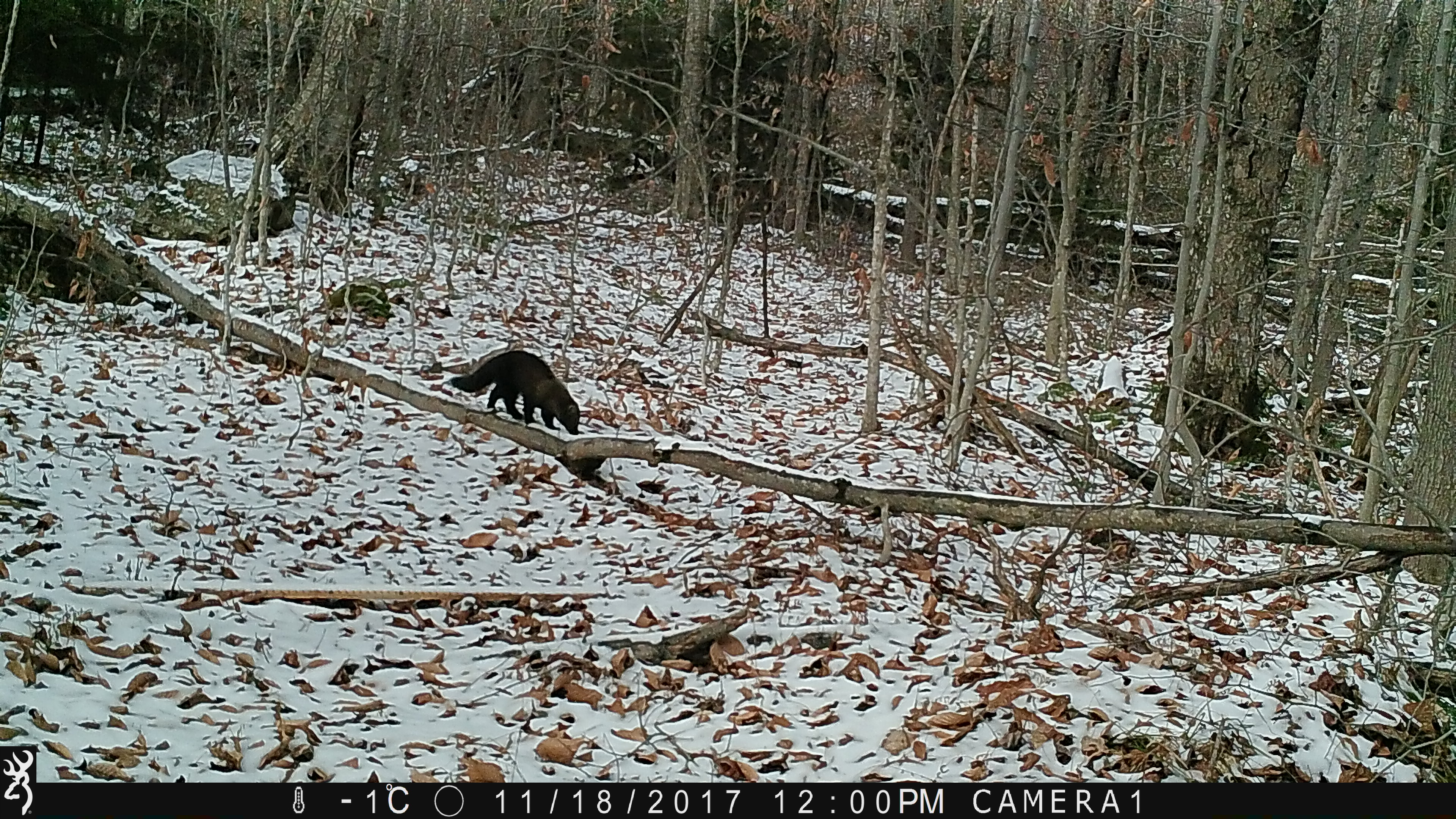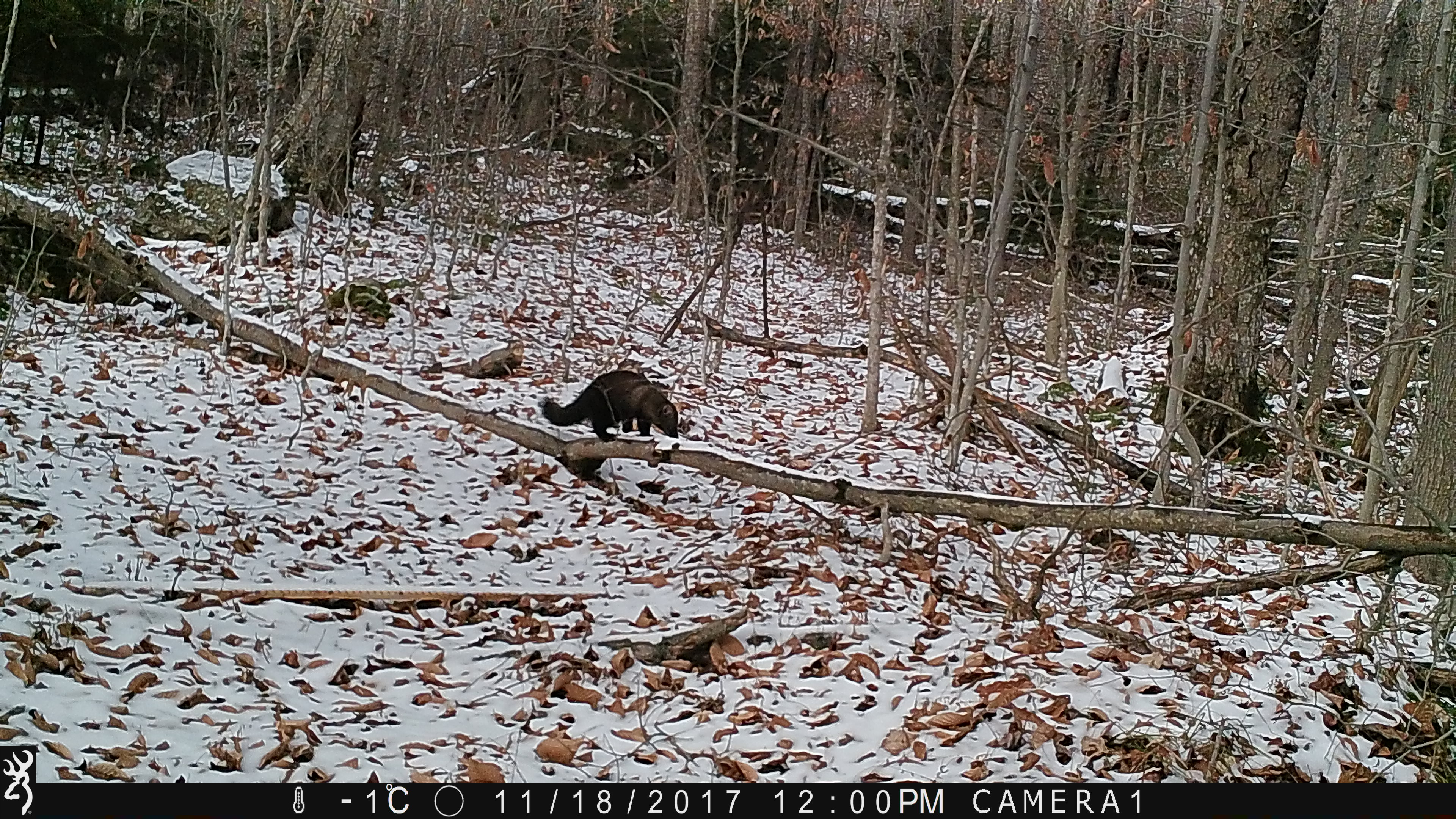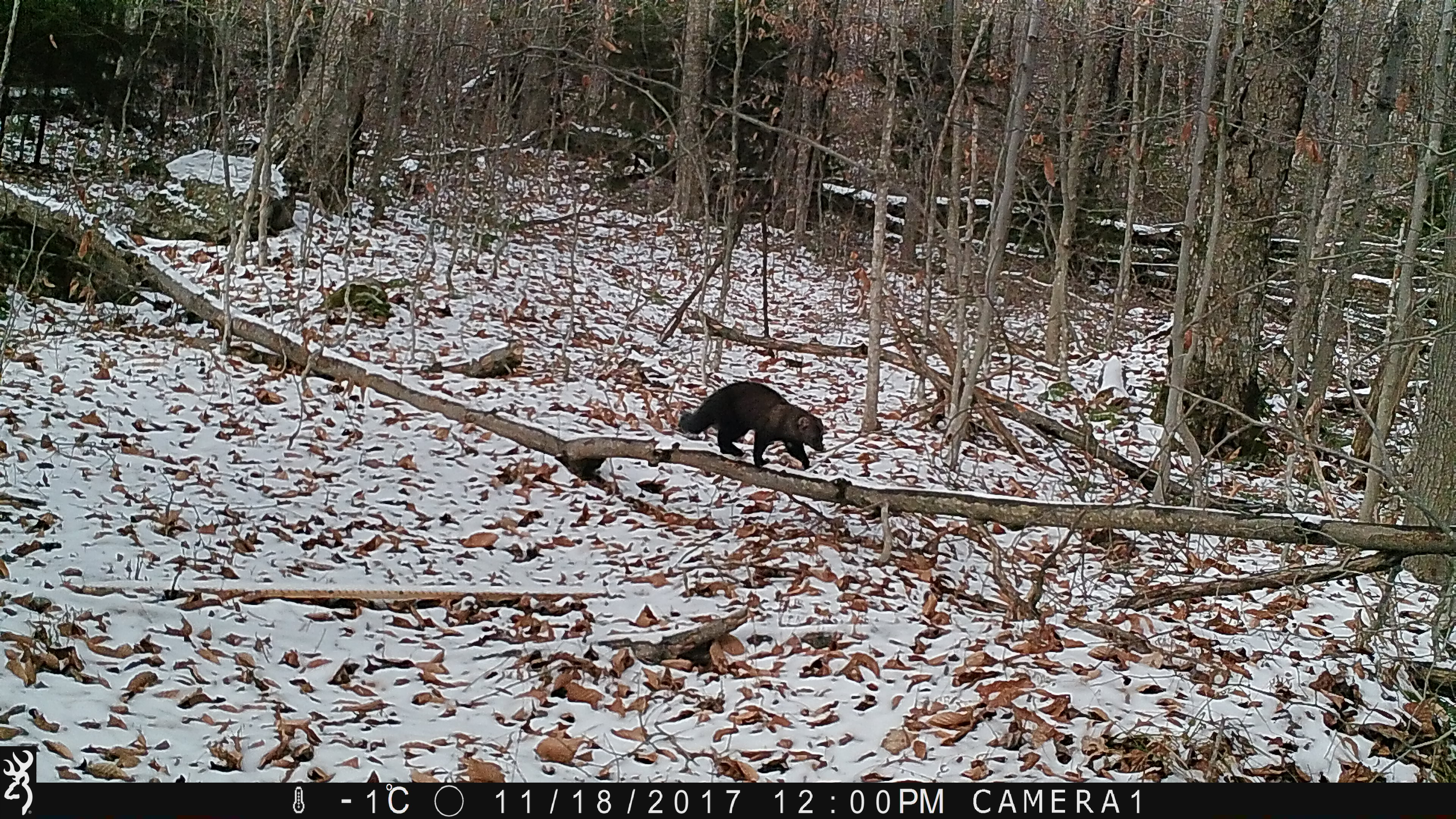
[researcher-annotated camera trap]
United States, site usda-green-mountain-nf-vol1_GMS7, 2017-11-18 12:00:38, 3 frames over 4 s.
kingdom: Animalia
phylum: Chordata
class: Mammalia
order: Carnivora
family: Mustelidae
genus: Pekania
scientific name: Pekania pennanti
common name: fisher